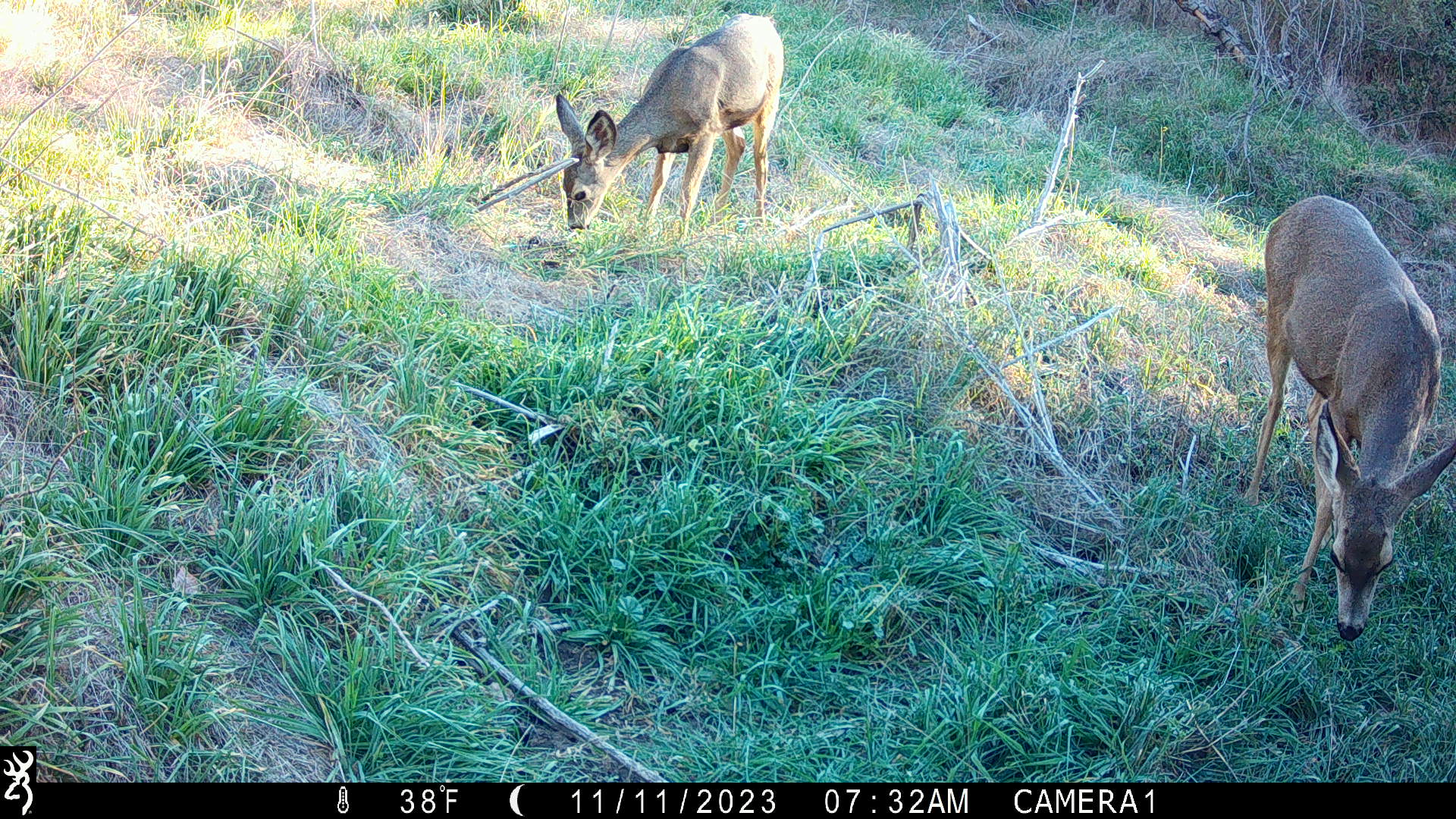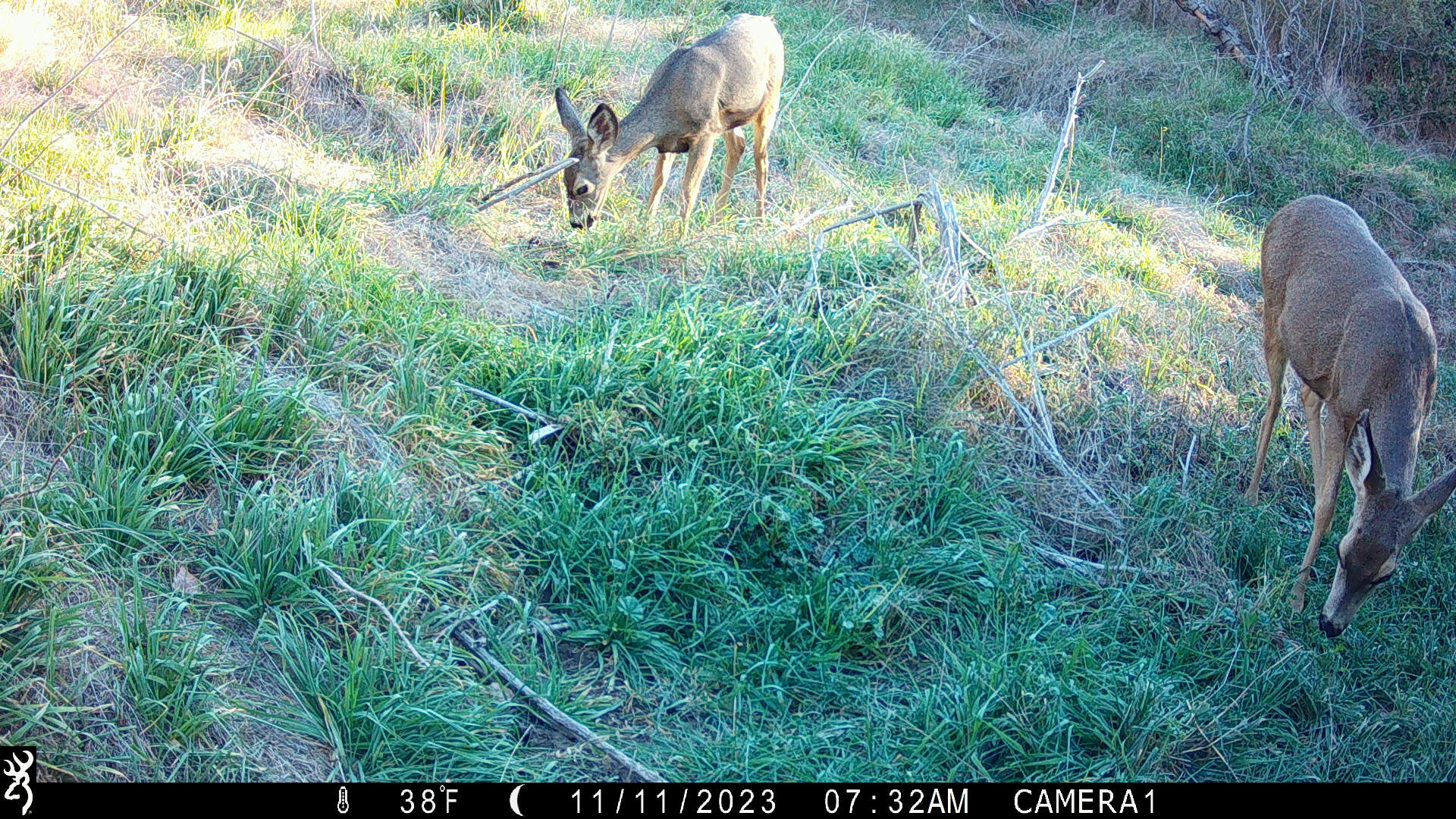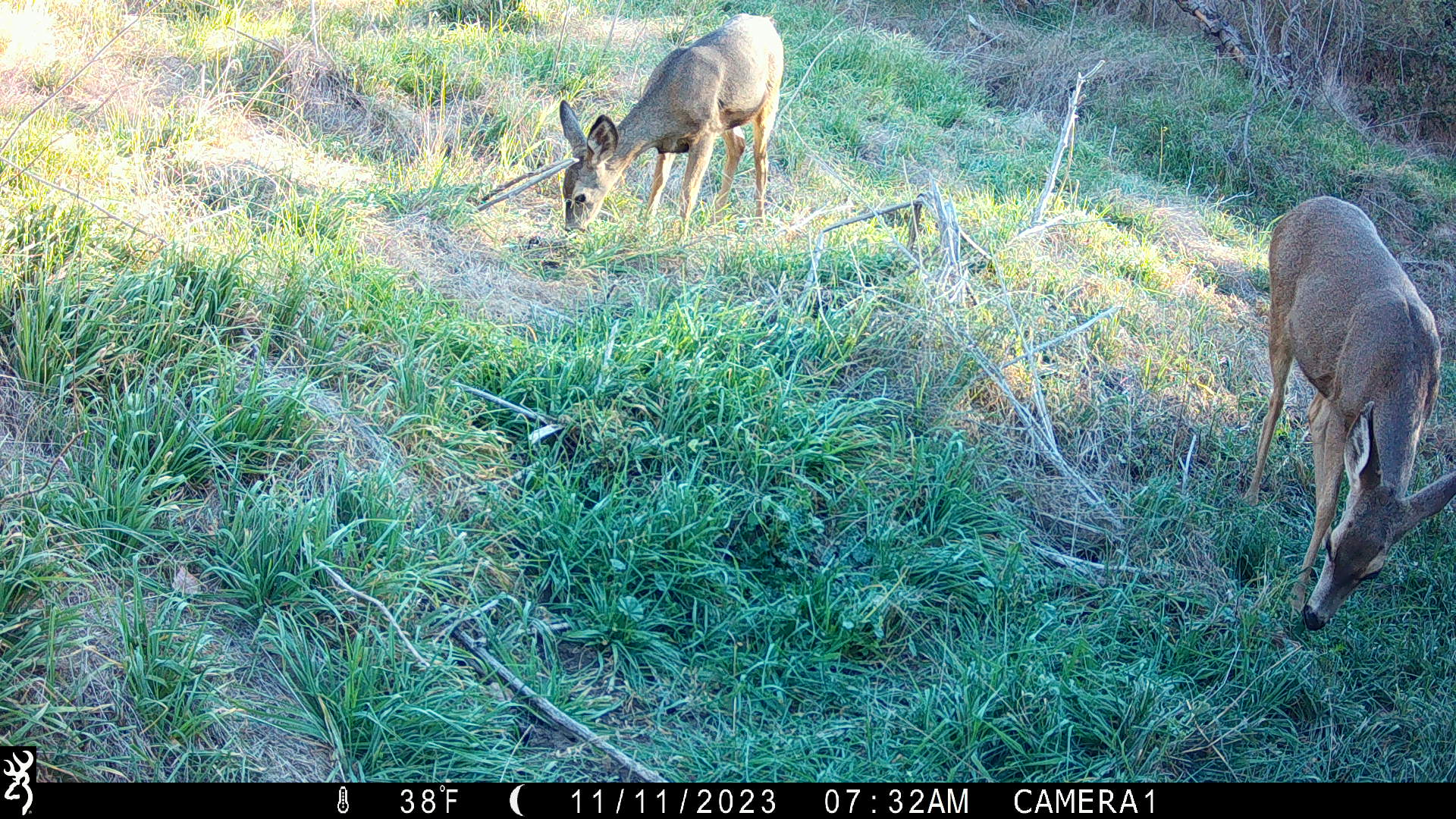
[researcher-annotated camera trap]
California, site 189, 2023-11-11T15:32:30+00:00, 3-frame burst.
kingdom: Animalia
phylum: Chordata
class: Mammalia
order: Artiodactyla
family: Cervidae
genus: Odocoileus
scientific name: Odocoileus hemionus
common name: mule deer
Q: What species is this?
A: Mule deer (Odocoileus hemionus).